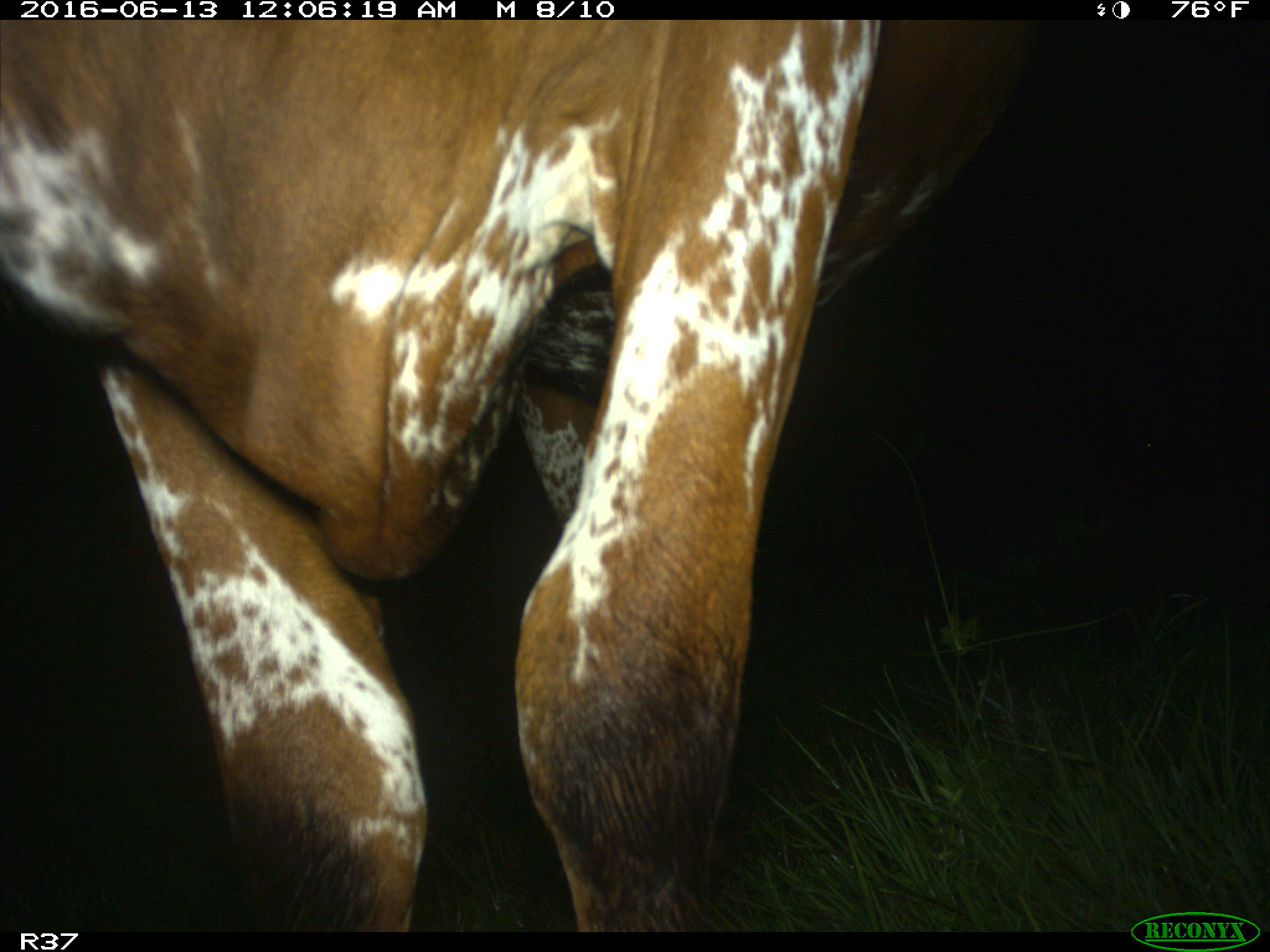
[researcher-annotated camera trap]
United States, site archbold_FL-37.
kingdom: Animalia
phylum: Chordata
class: Mammalia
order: Artiodactyla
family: Bovidae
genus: Bos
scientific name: Bos taurus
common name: domestic cow